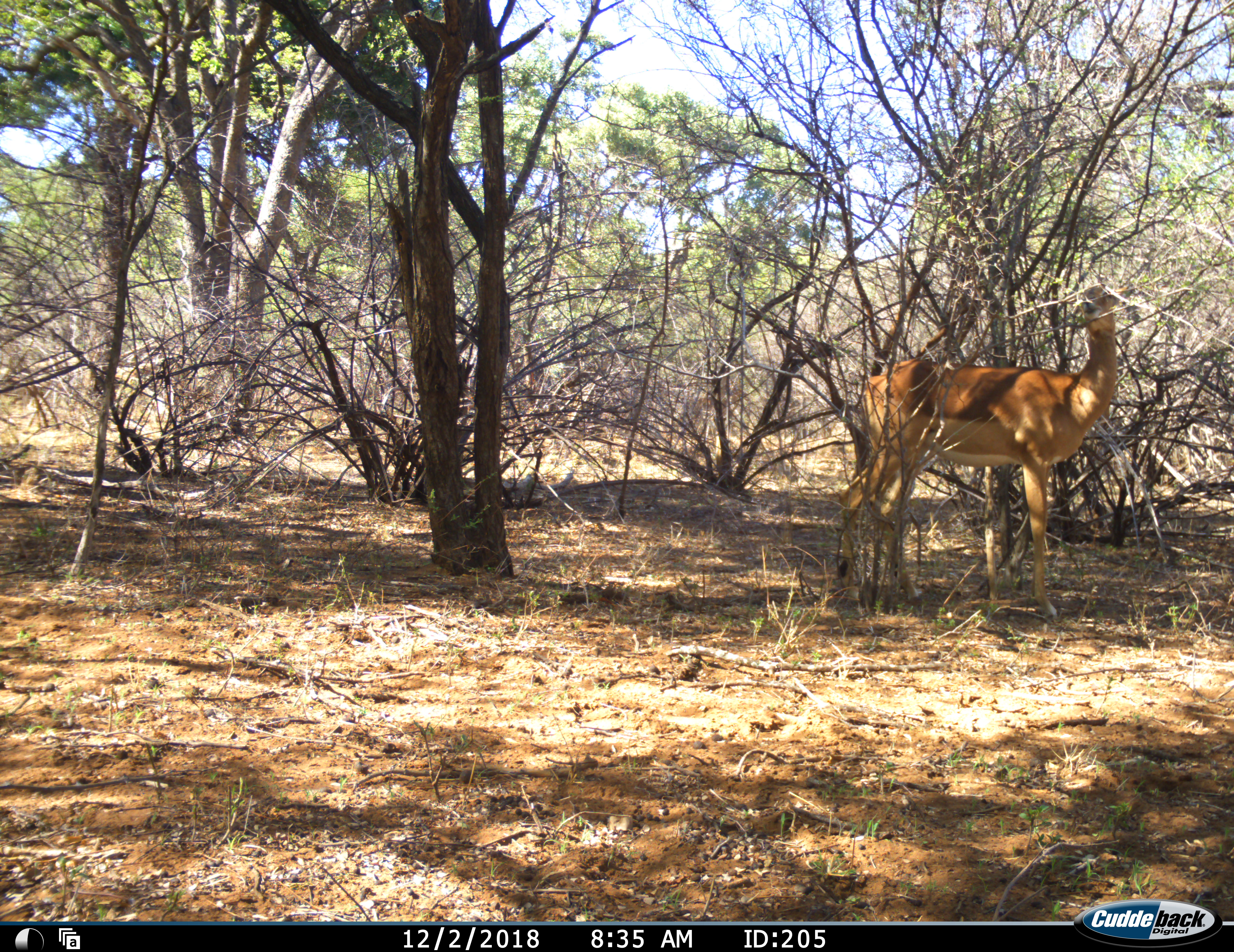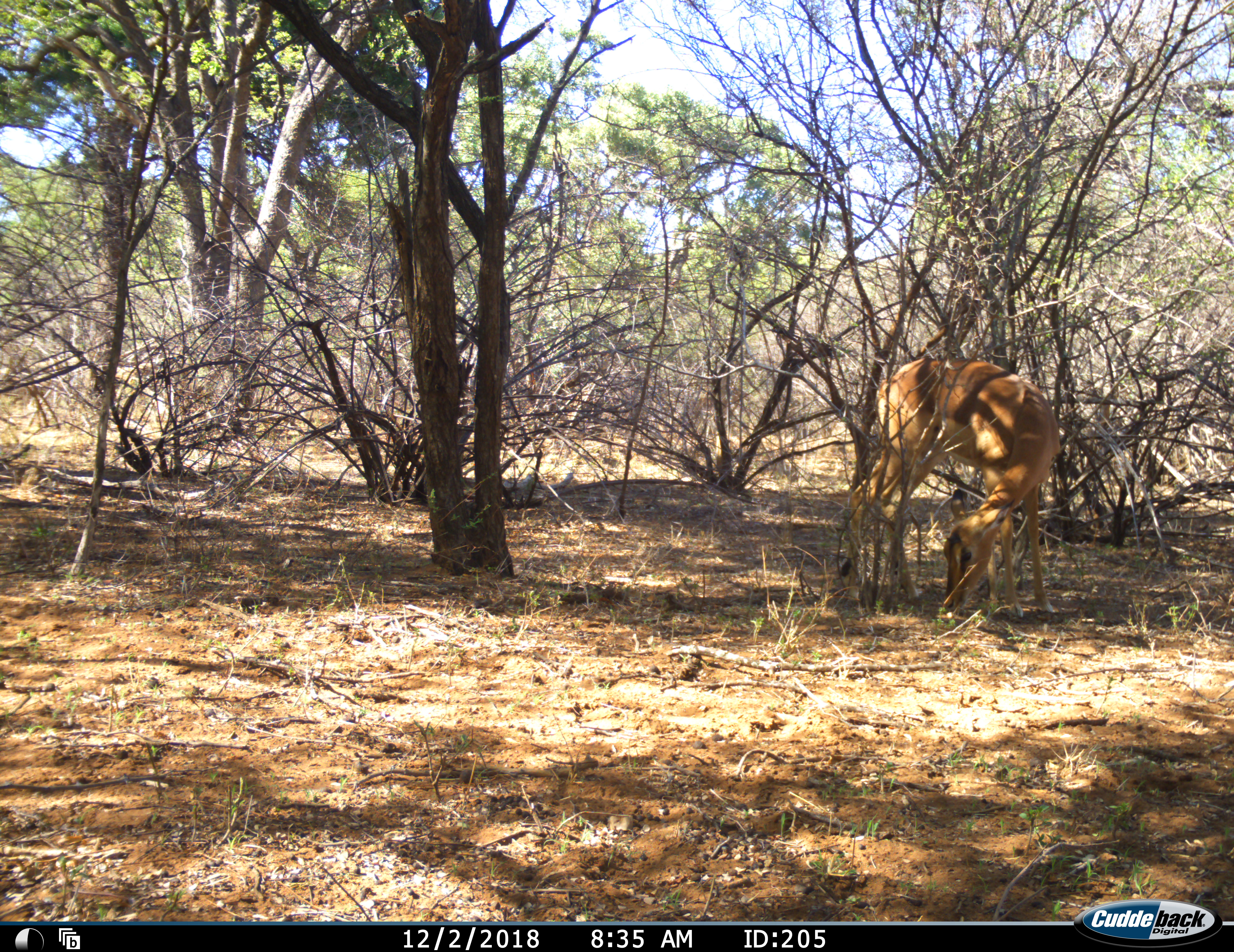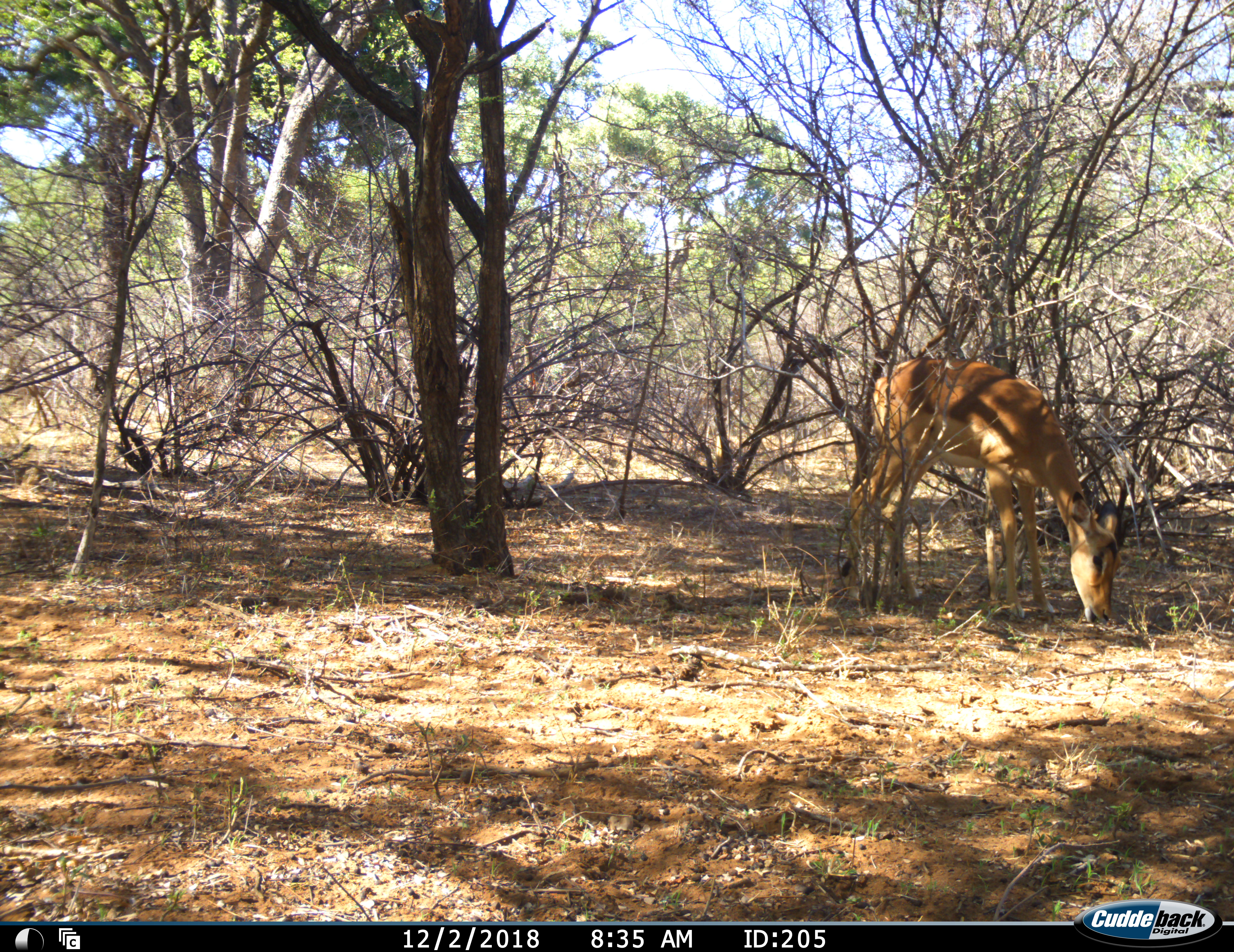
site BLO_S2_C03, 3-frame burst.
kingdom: Animalia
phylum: Chordata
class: Mammalia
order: Artiodactyla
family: Bovidae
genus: Aepyceros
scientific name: Aepyceros melampus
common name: impala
Impala (Aepyceros melampus), count 1. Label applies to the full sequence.